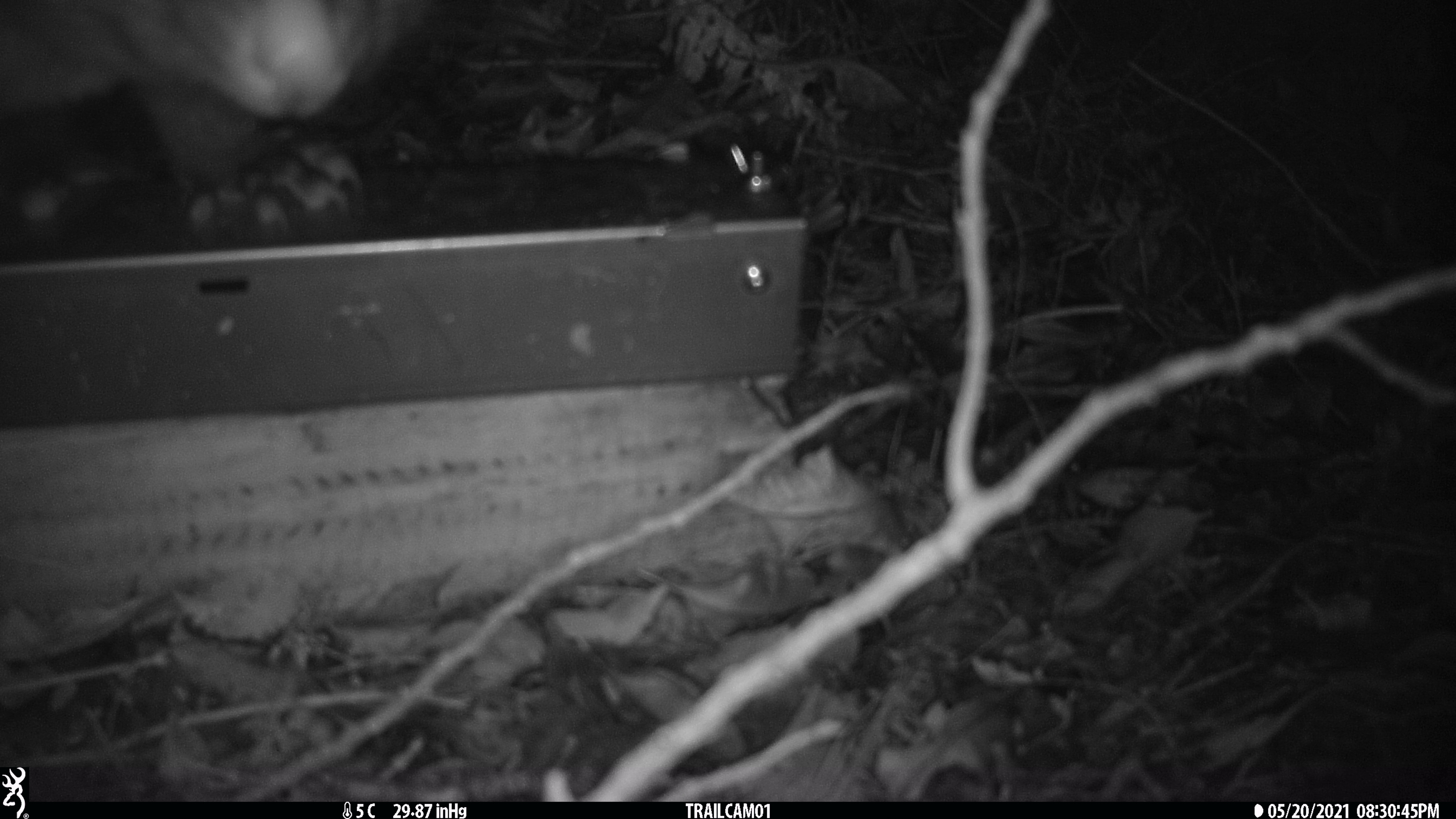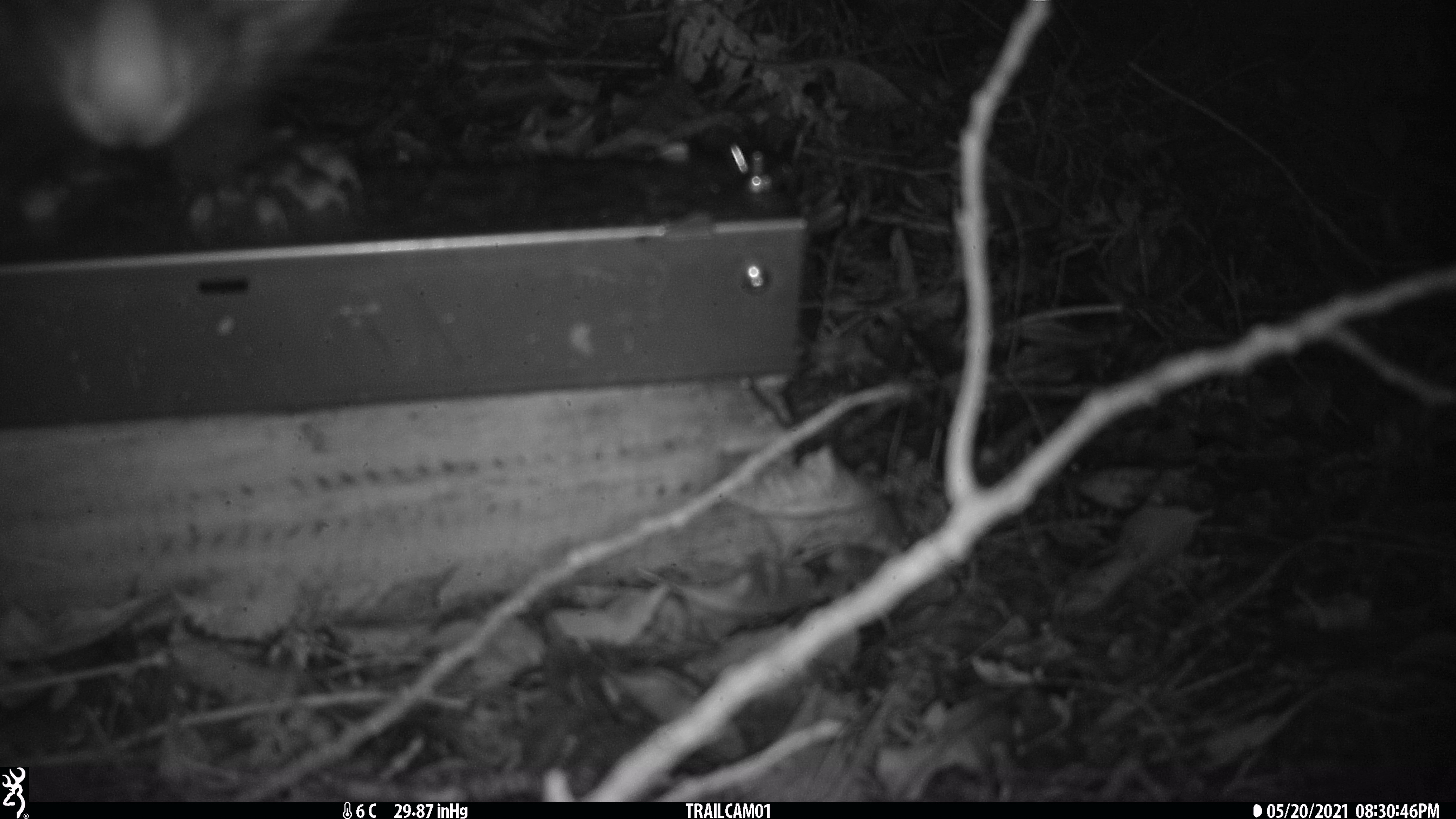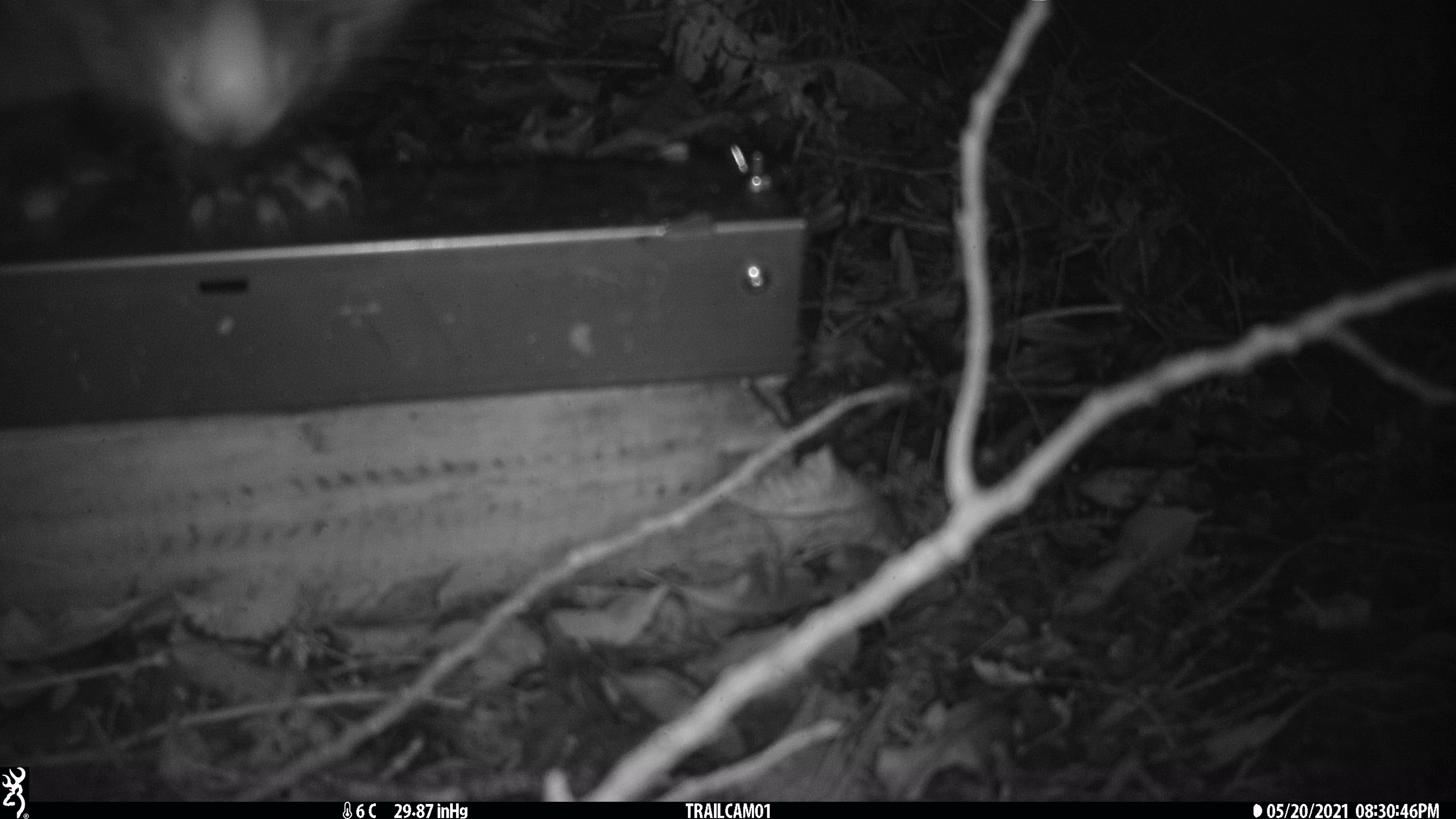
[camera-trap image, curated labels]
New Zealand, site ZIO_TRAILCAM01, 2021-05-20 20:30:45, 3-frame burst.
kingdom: Animalia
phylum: Chordata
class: Mammalia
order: Diprotodontia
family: Phalangeridae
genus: Trichosurus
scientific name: Trichosurus vulpecula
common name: common brushtail possum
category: possum